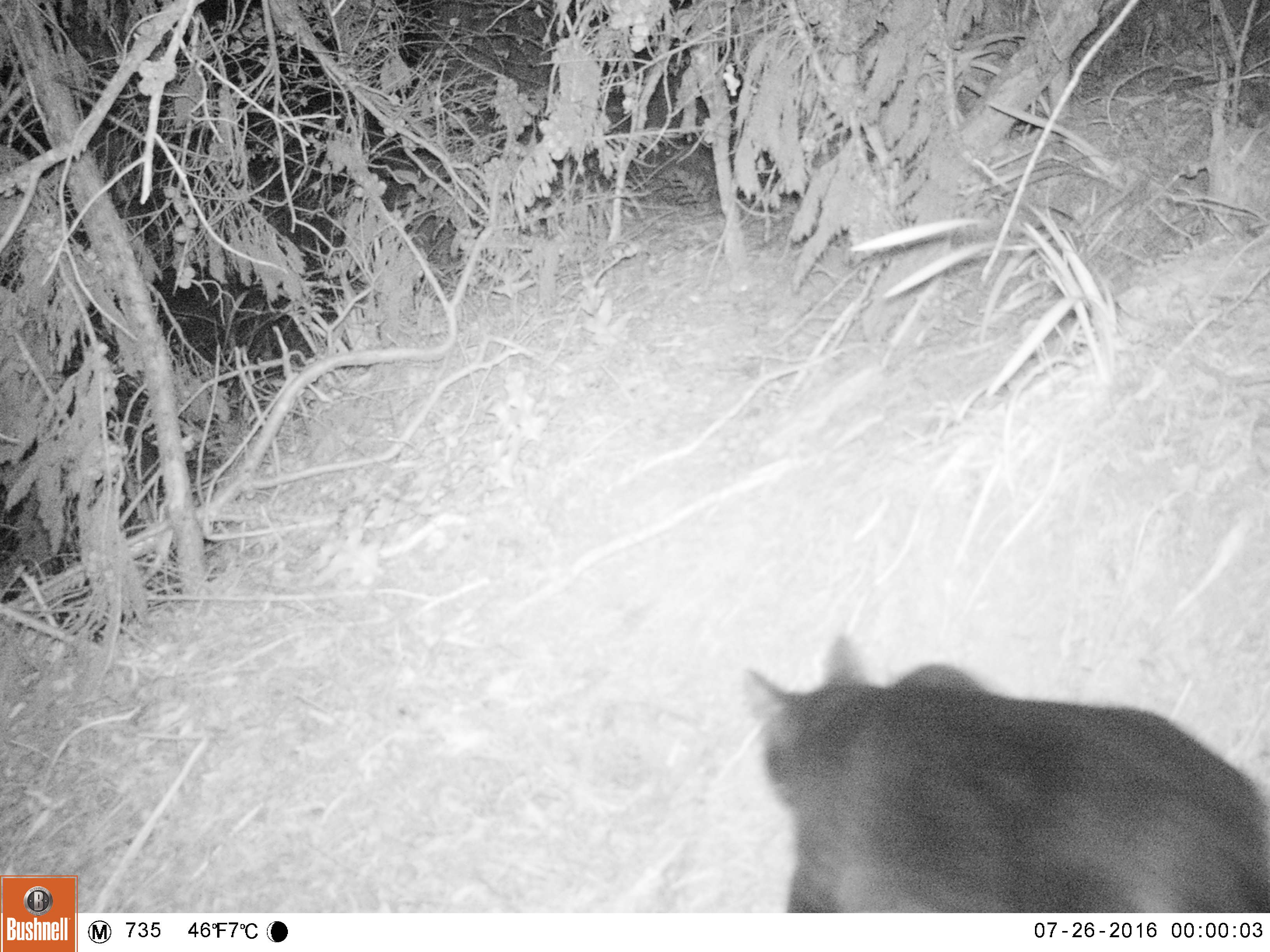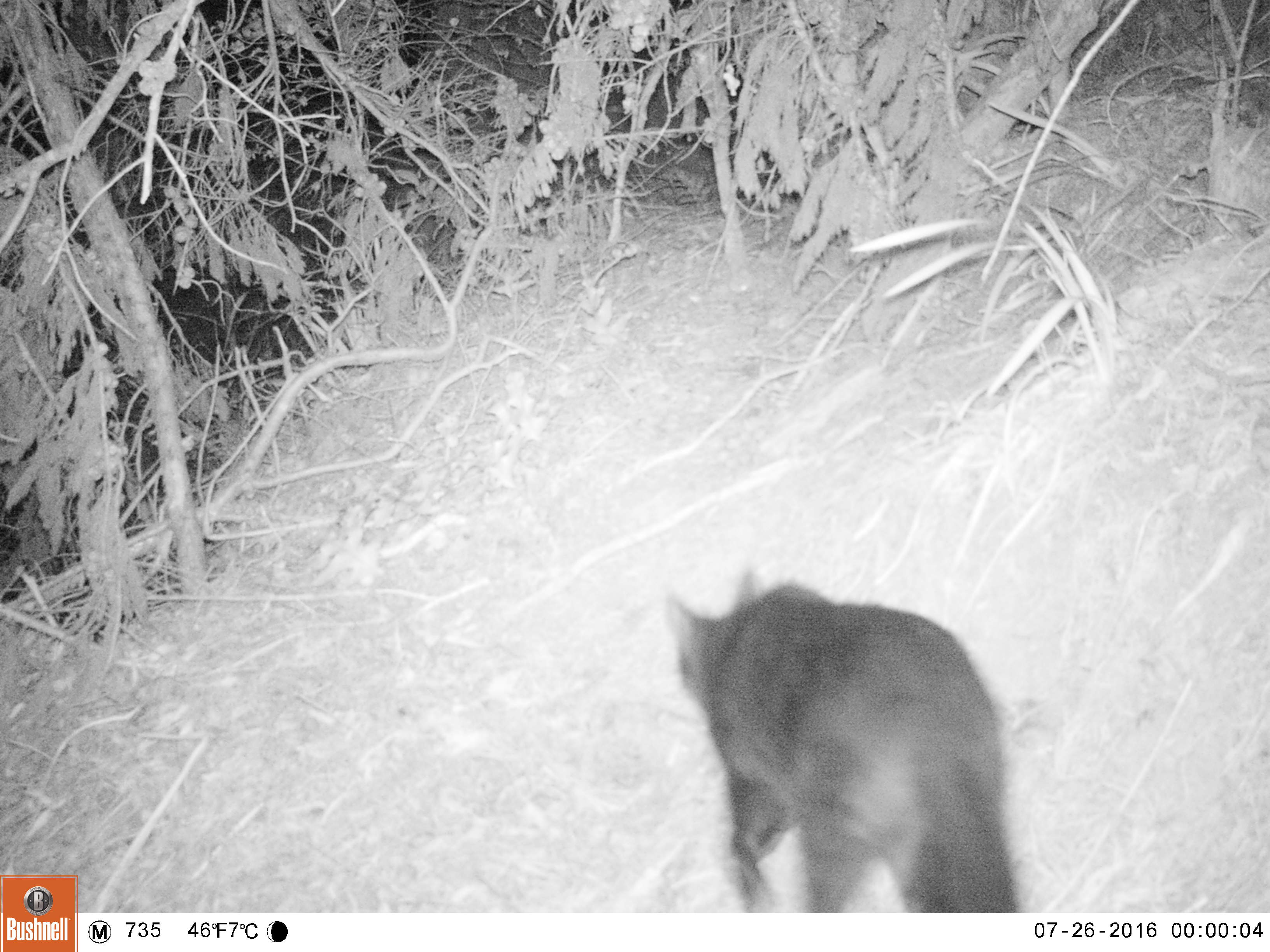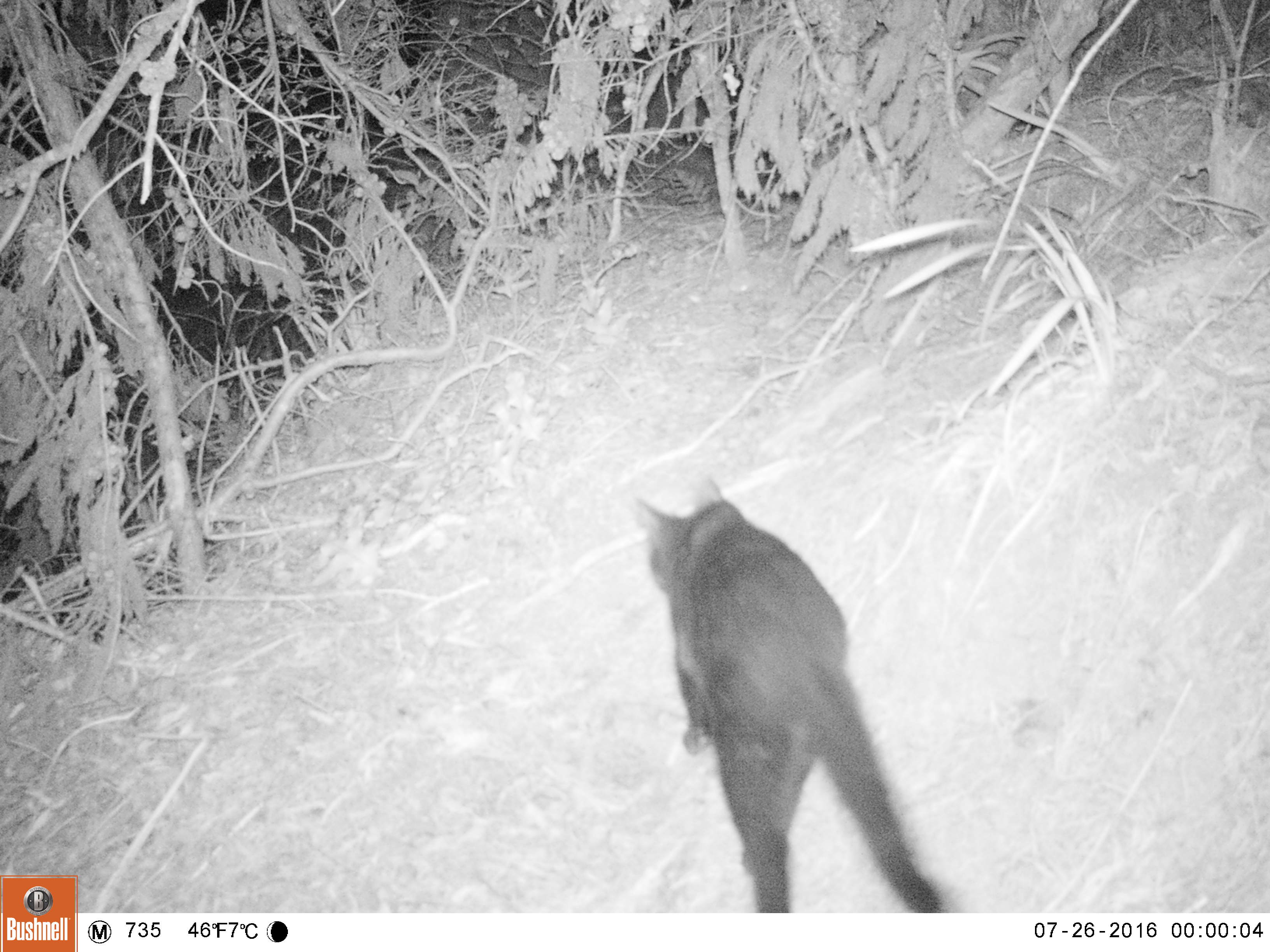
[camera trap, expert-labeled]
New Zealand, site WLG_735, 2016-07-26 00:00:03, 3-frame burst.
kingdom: Animalia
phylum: Chordata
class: Mammalia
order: Carnivora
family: Felidae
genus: Felis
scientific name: Felis catus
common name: domestic cat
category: cat